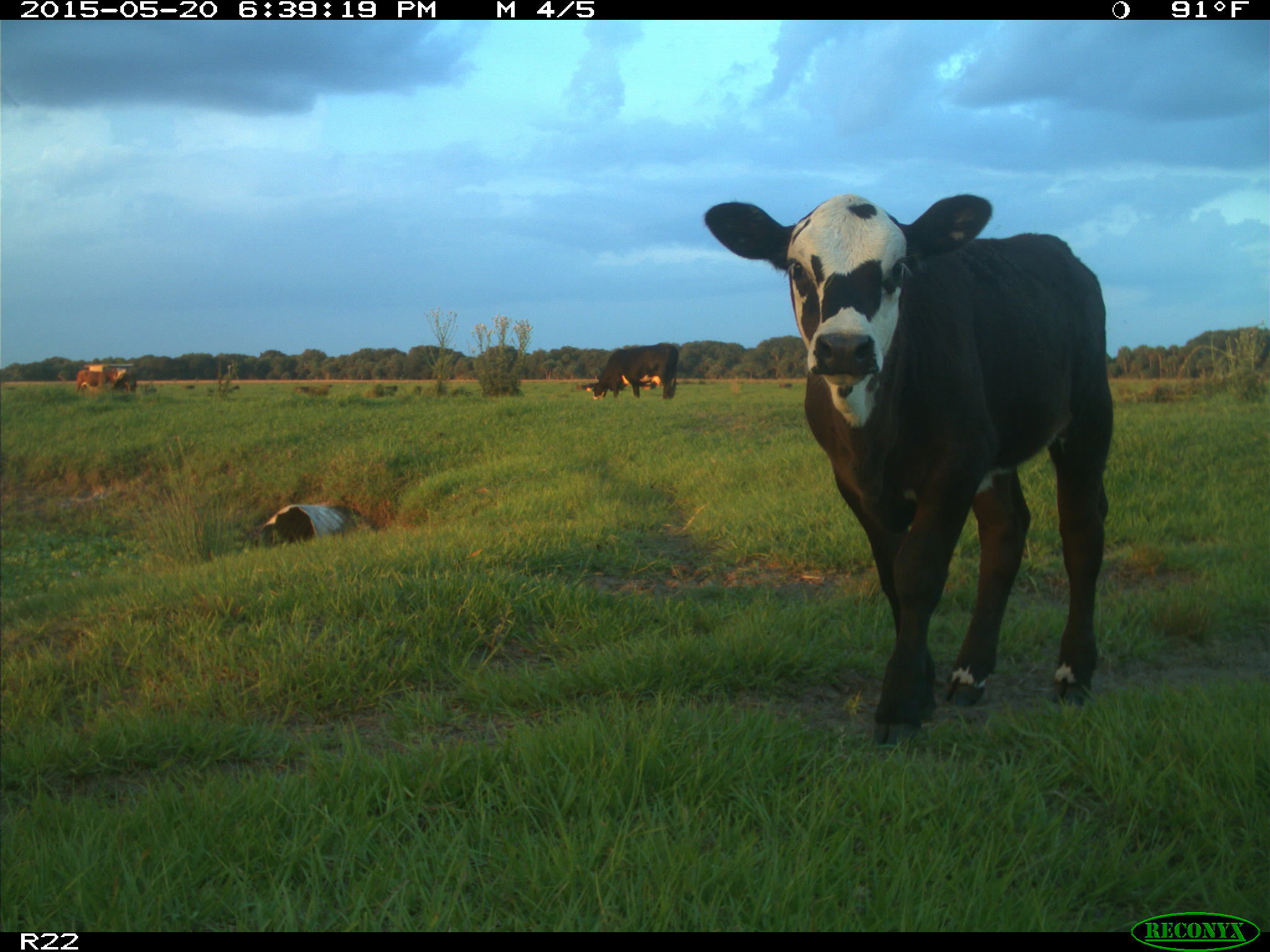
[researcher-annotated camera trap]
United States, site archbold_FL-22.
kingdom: Animalia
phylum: Chordata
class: Mammalia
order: Artiodactyla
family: Bovidae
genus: Bos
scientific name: Bos taurus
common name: domestic cow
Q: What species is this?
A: Bos taurus (domestic cow).